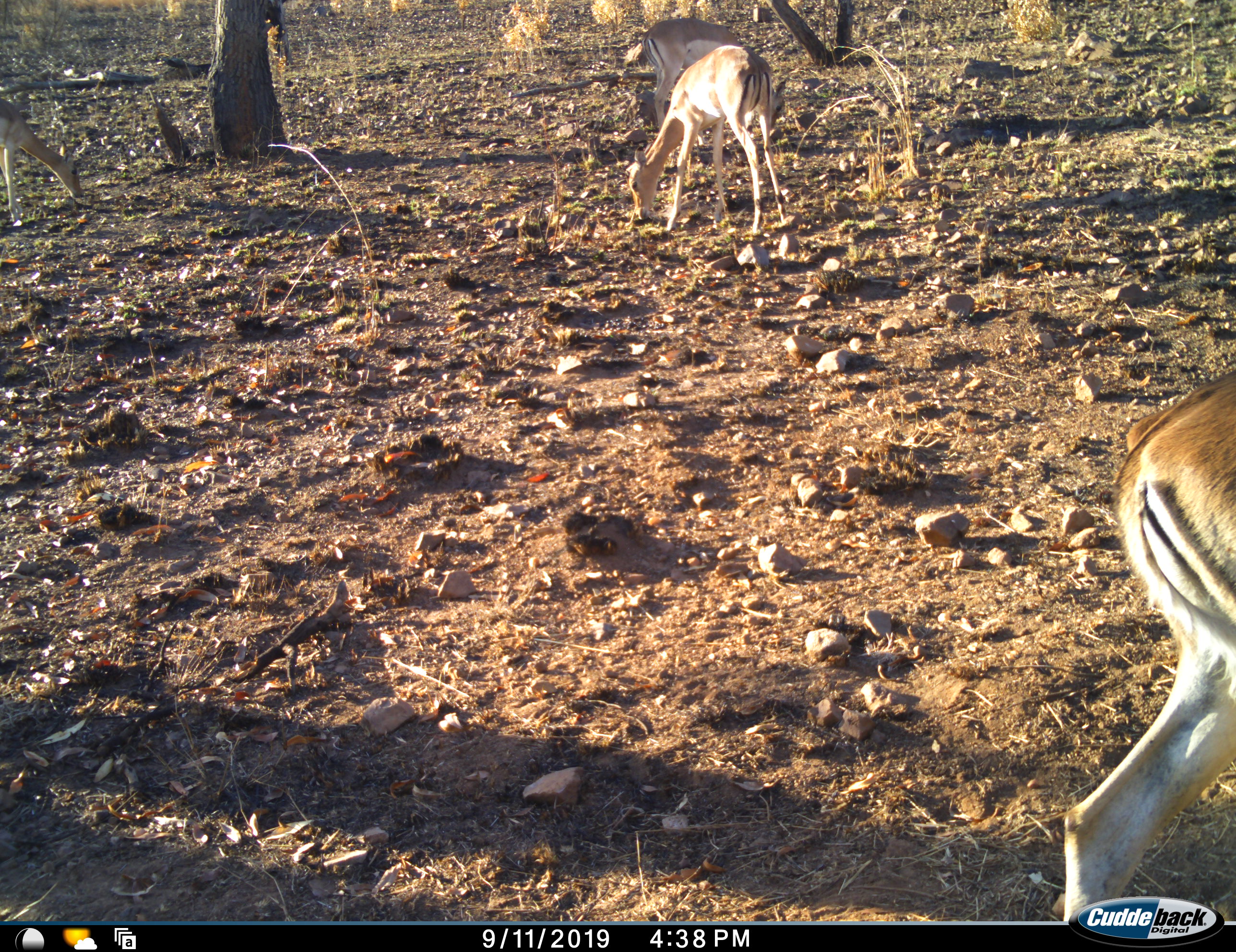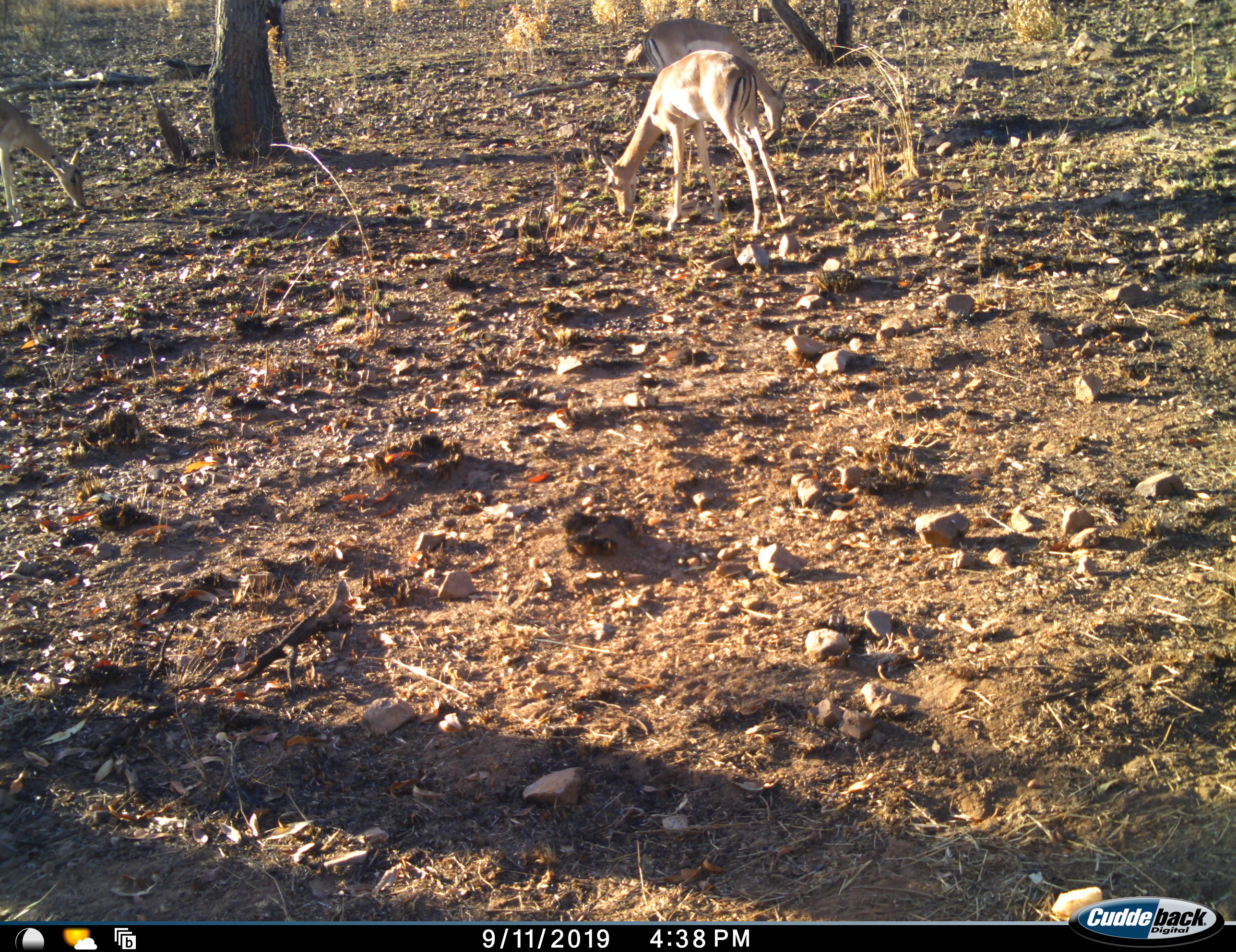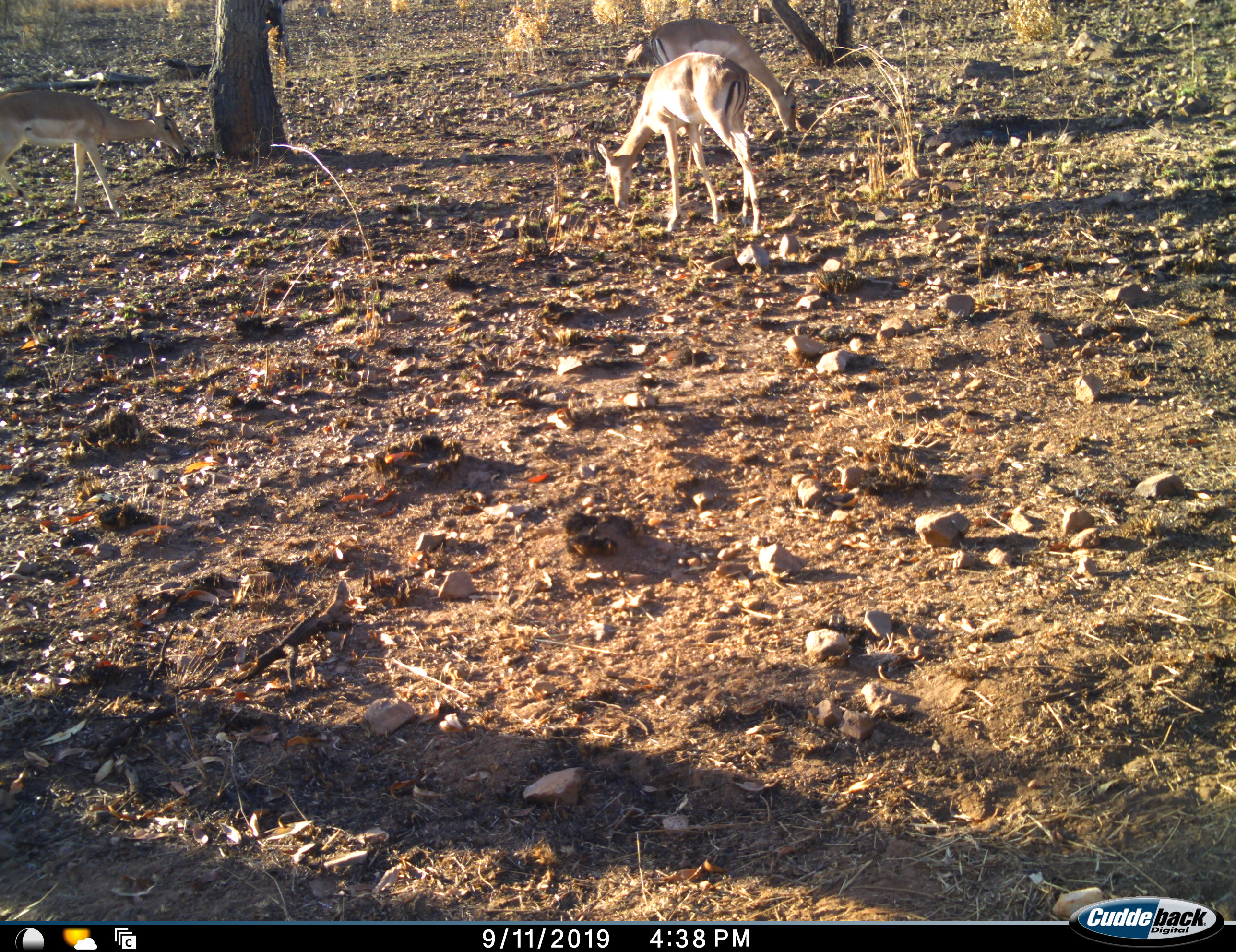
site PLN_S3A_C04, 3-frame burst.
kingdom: Animalia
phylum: Chordata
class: Mammalia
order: Artiodactyla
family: Bovidae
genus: Aepyceros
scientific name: Aepyceros melampus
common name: impala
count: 4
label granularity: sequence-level